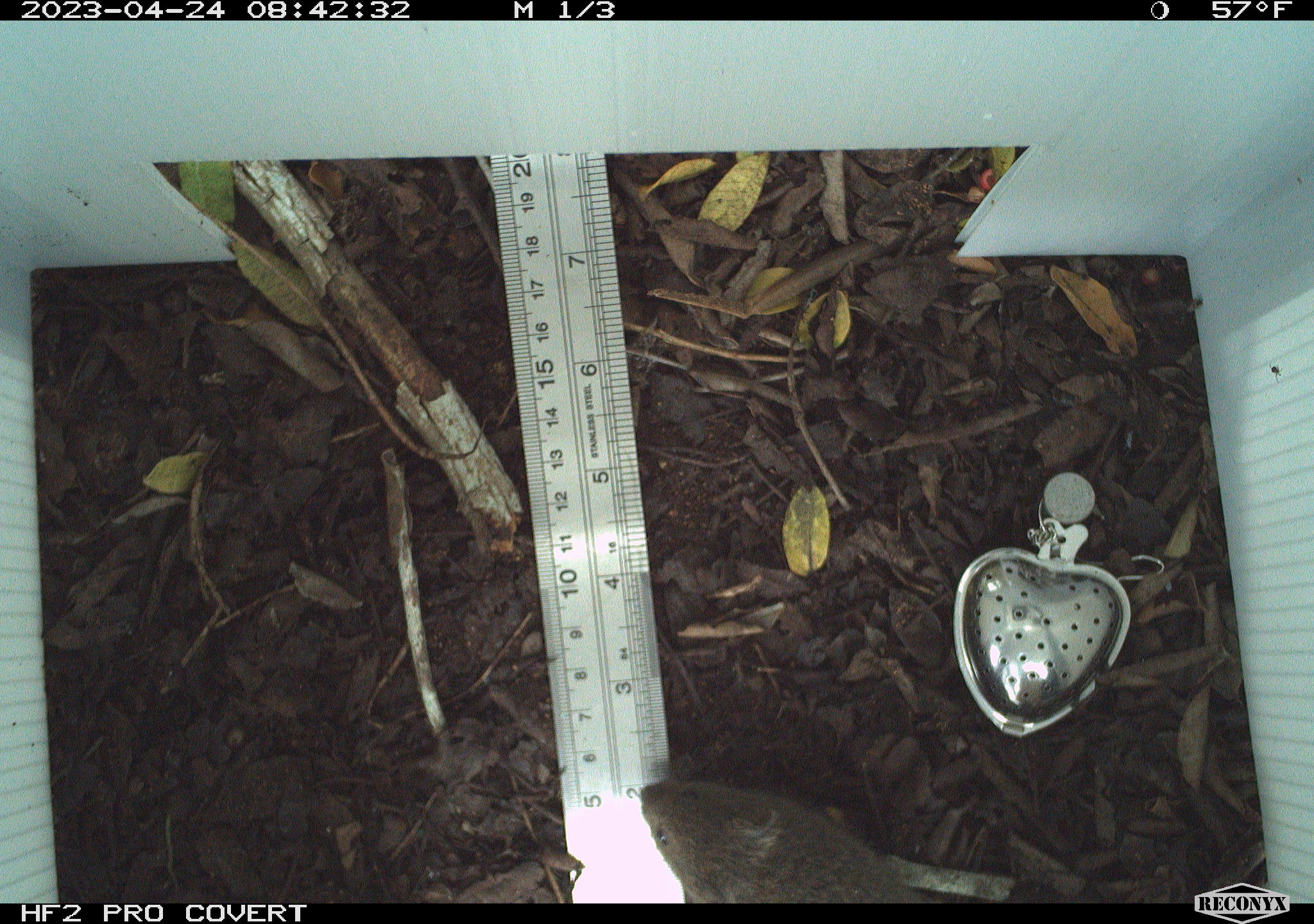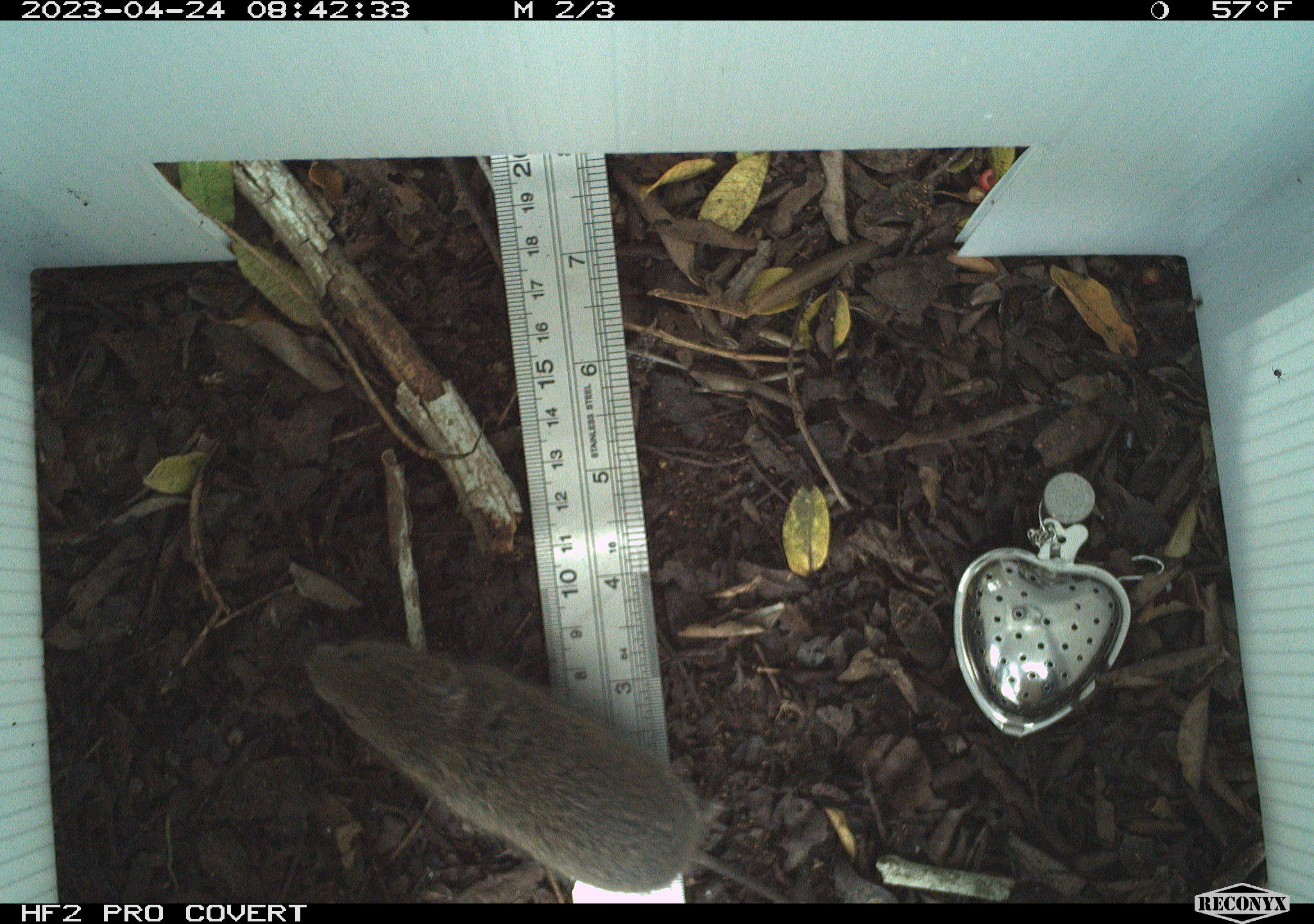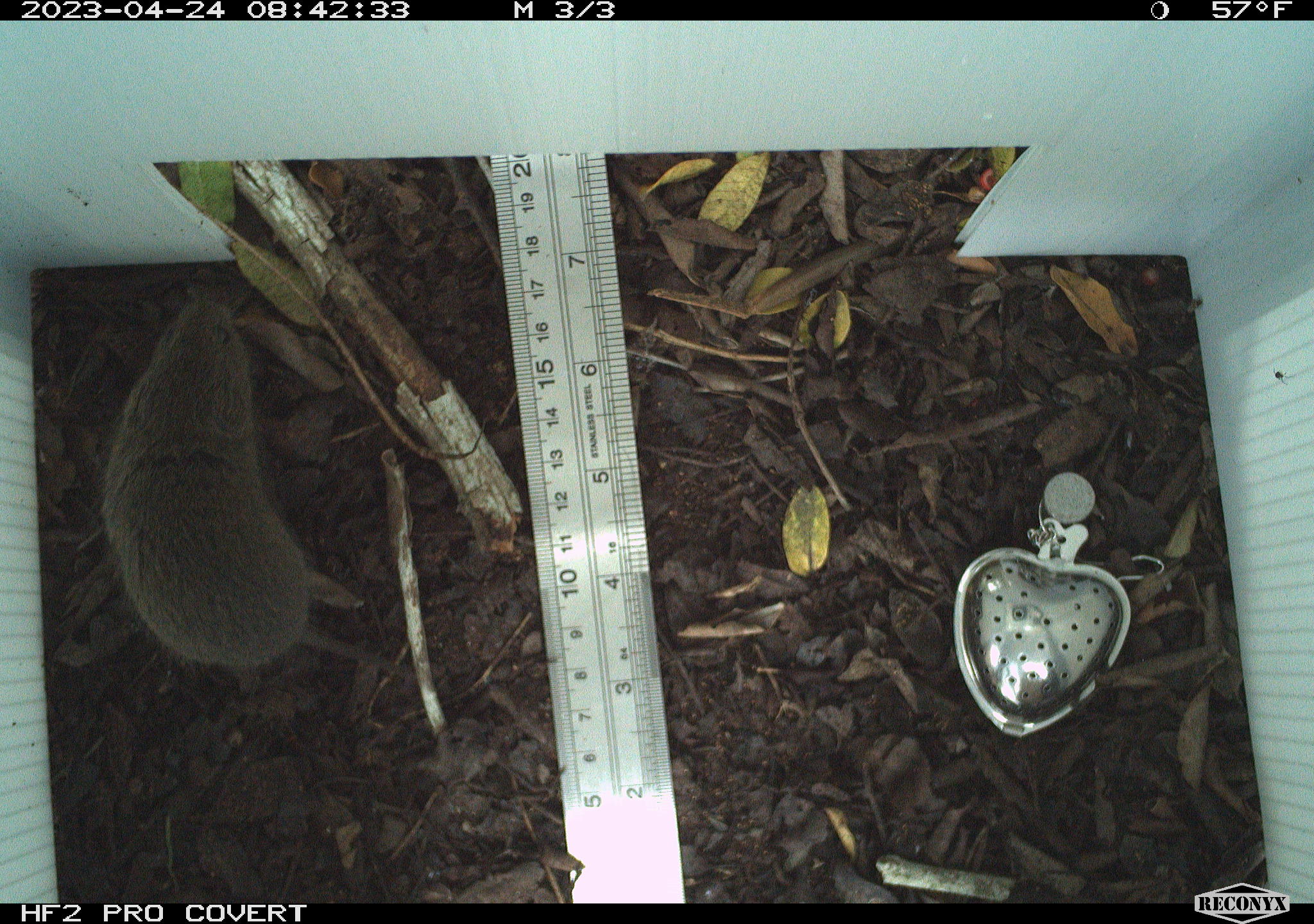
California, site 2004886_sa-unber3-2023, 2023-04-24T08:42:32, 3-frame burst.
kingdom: Animalia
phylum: Chordata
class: Mammalia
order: Rodentia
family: Cricetidae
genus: Microtus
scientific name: Microtus californicus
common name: california vole